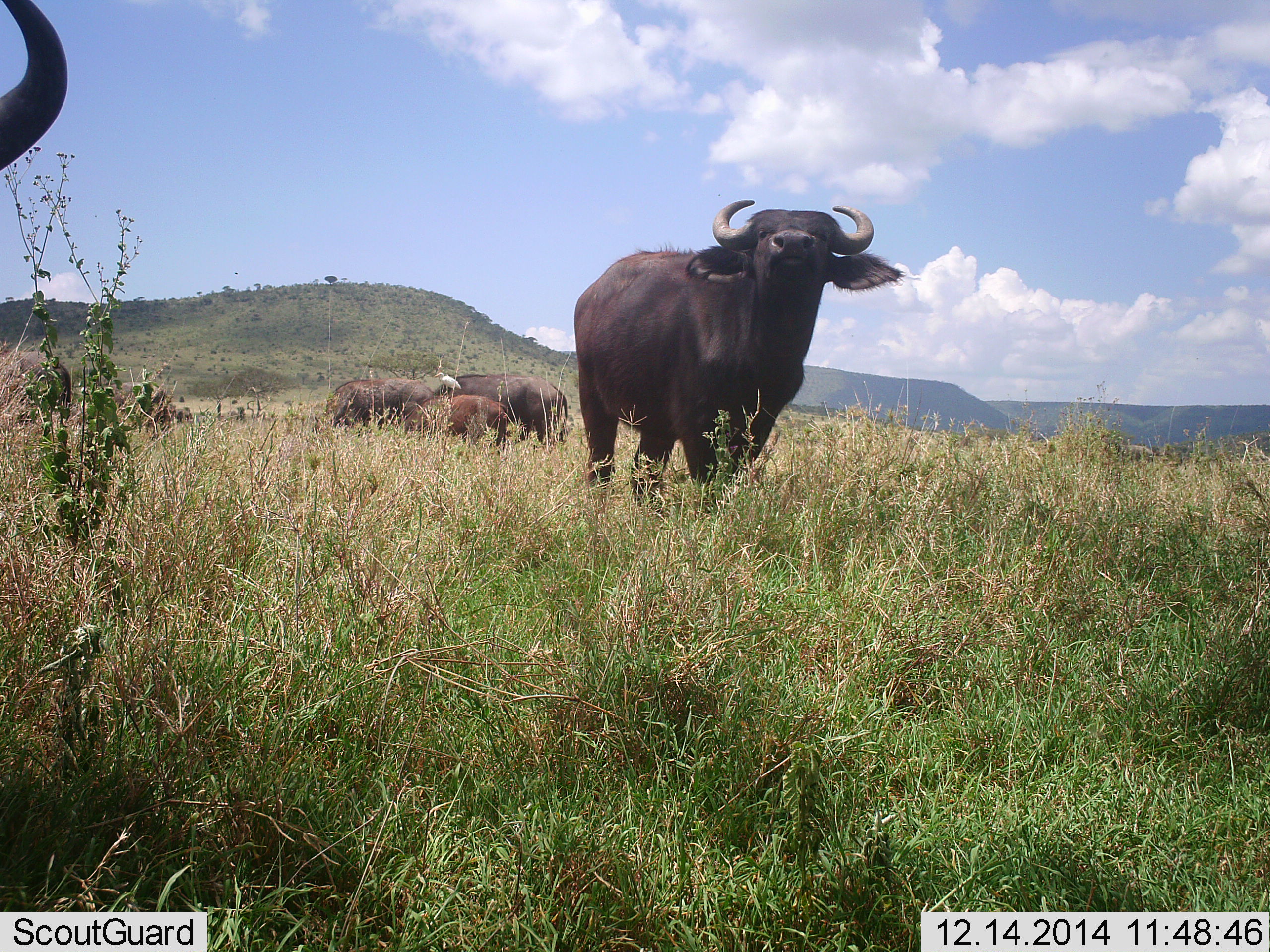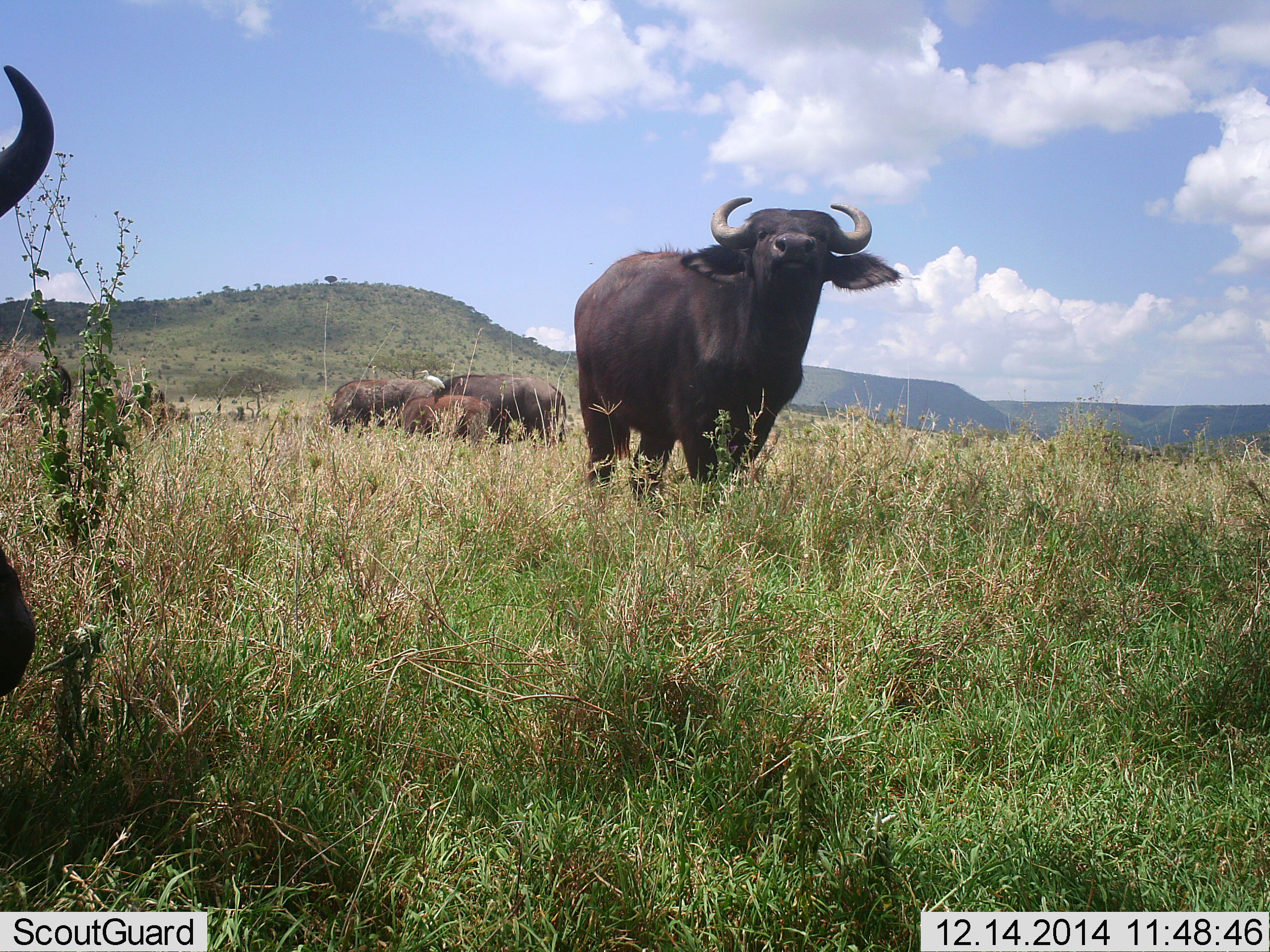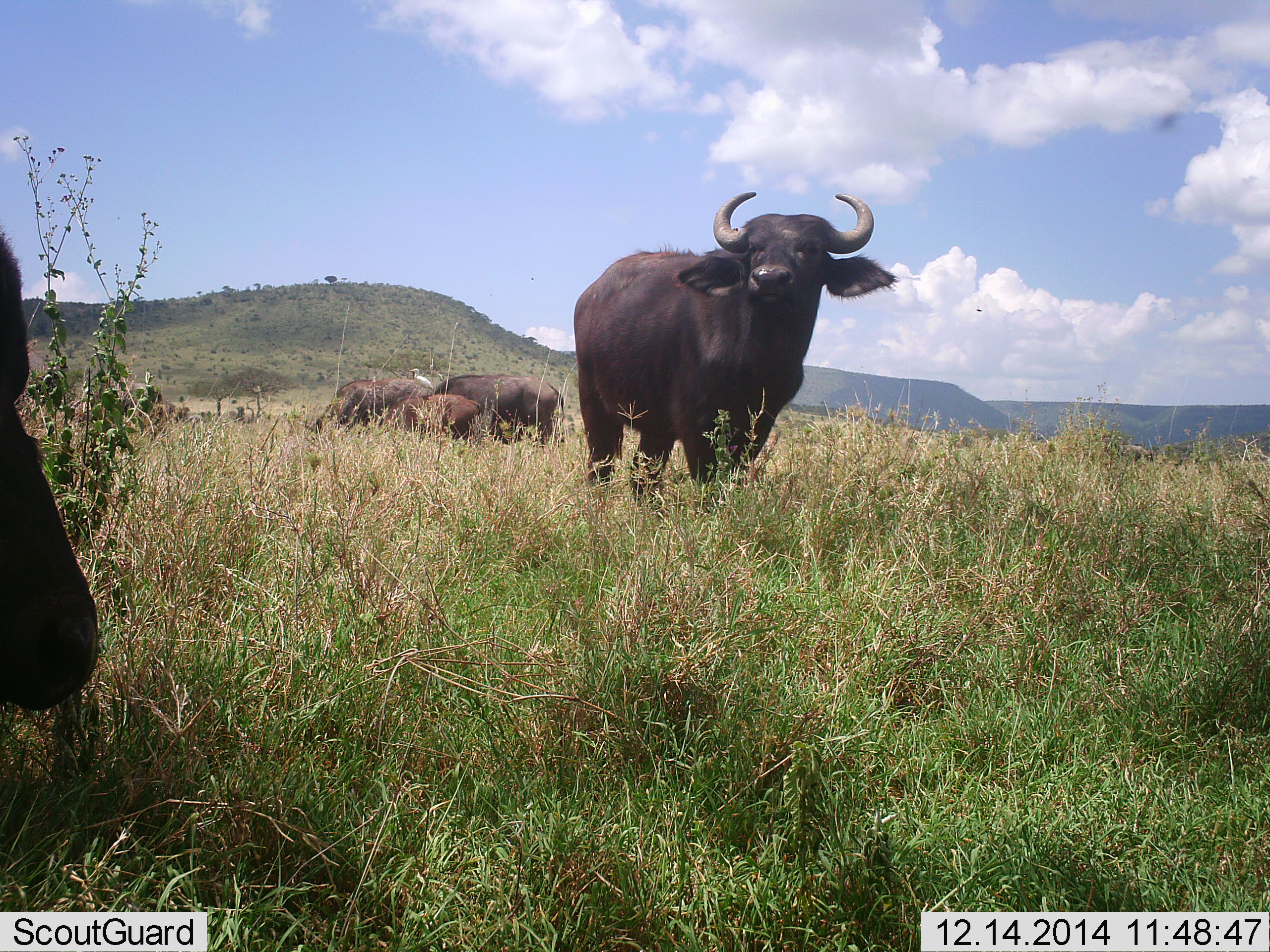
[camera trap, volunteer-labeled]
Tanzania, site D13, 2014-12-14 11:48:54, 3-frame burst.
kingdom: Animalia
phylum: Chordata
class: Mammalia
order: Artiodactyla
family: Bovidae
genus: Syncerus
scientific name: Syncerus caffer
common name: cape buffalo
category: buffalo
Buffalo (cape buffalo) (Syncerus caffer), count 5. Behavior (volunteer vote fractions): standing 85%, resting 15%, moving 15%, interacting 8%. Young present (vote fraction): 54%. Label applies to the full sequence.